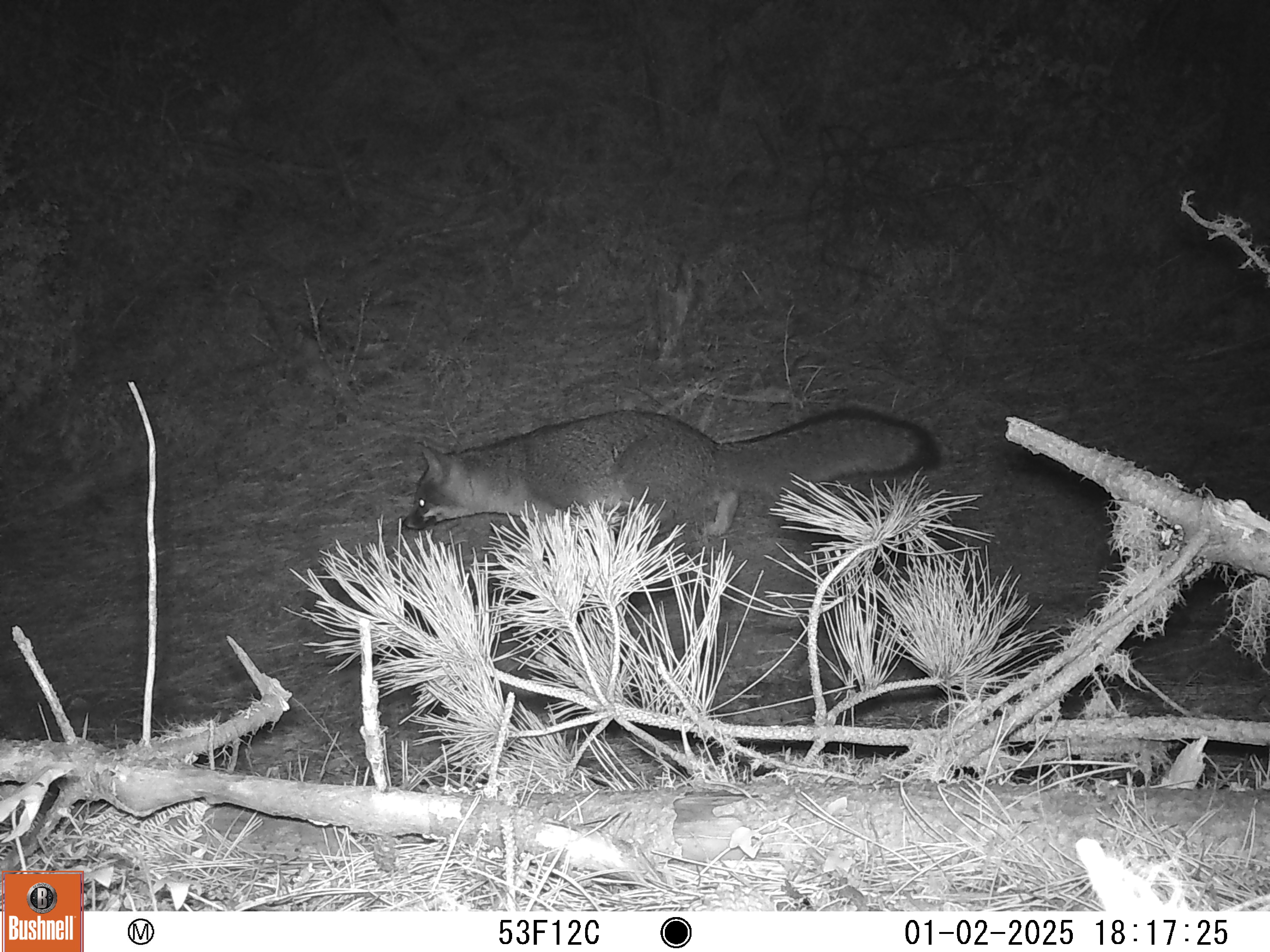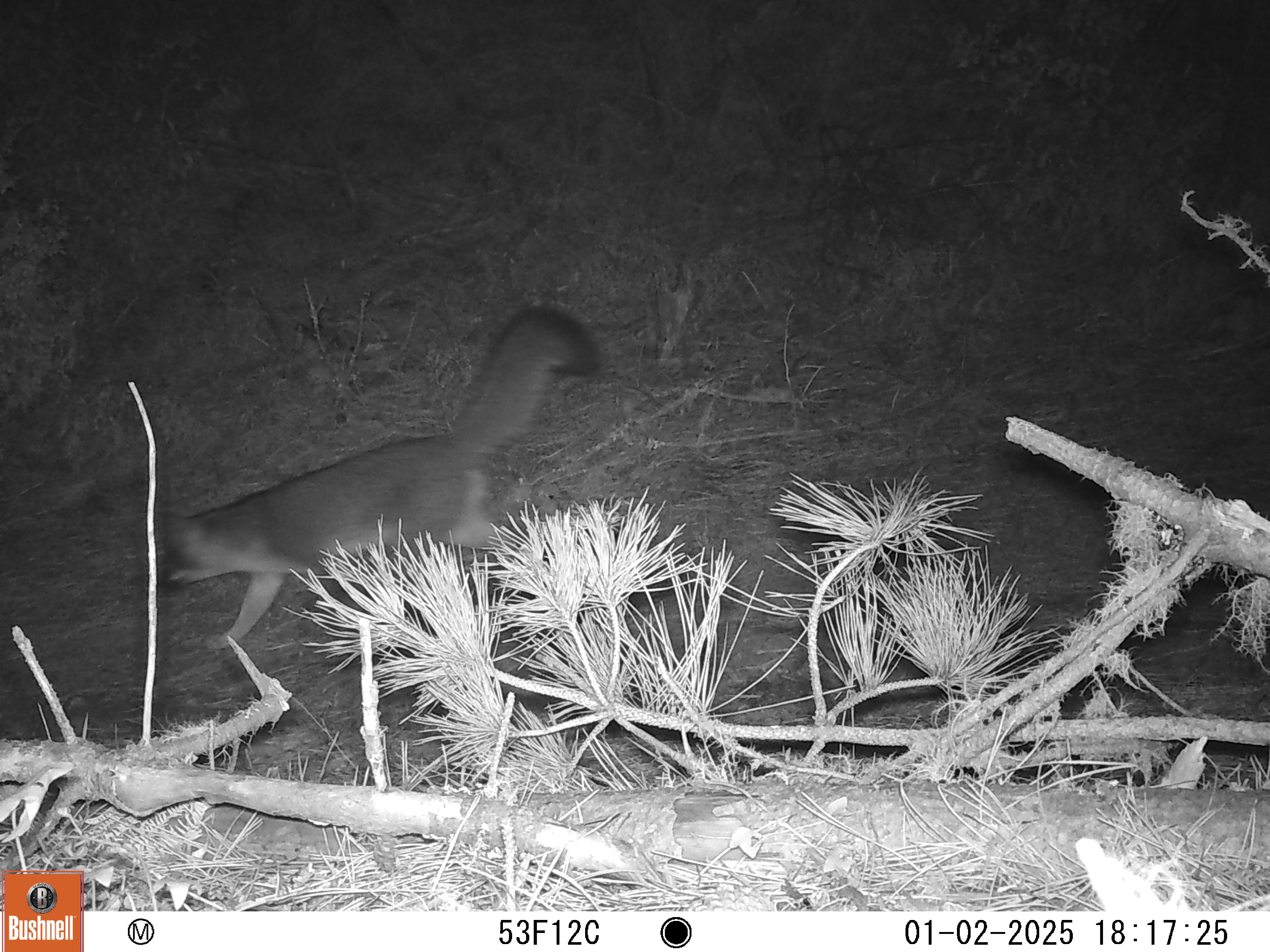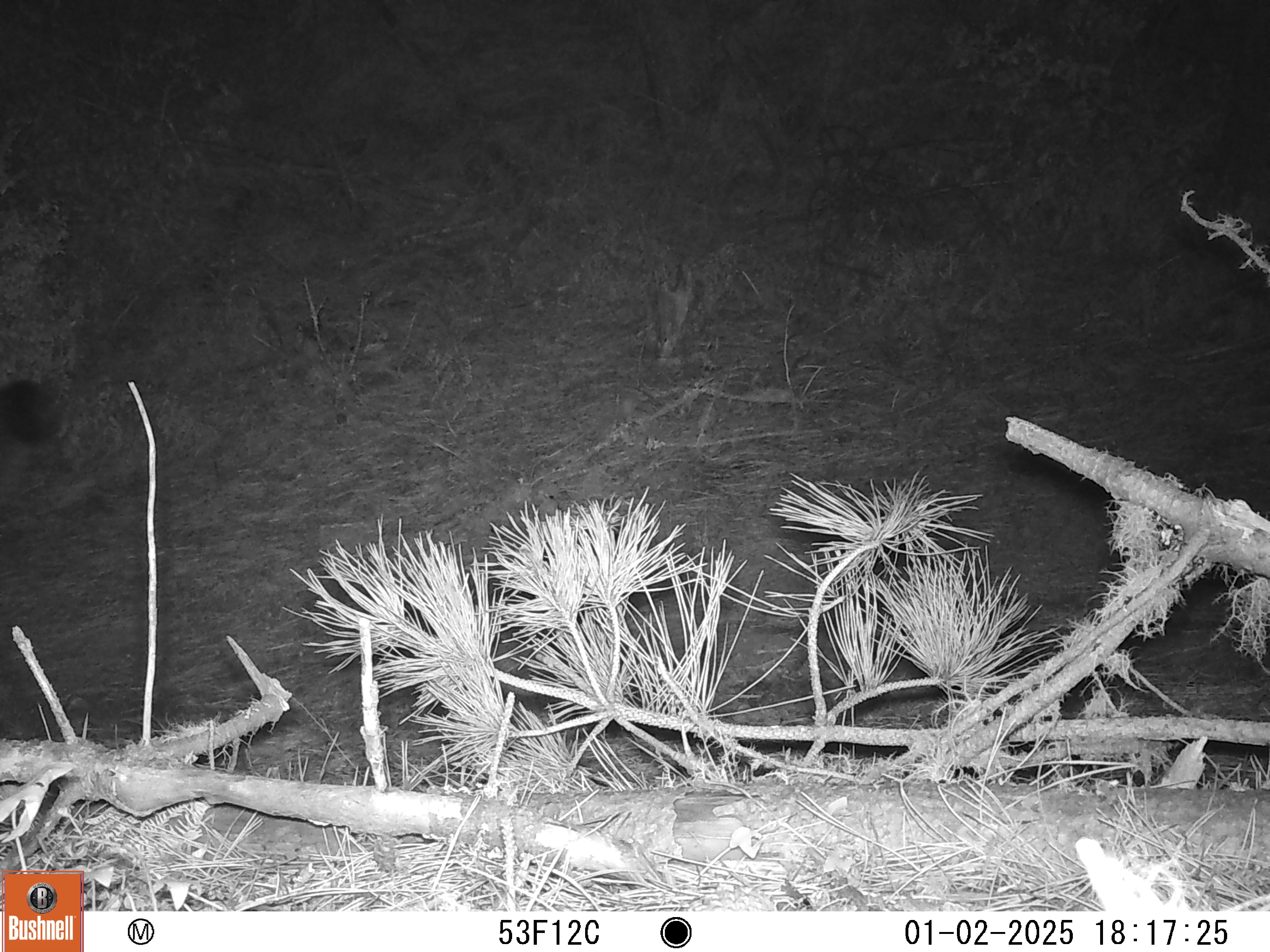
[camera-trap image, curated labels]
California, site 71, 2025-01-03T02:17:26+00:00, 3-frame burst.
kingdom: Animalia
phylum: Chordata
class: Mammalia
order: Carnivora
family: Canidae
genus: Urocyon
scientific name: Urocyon cinereoargenteus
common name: gray fox